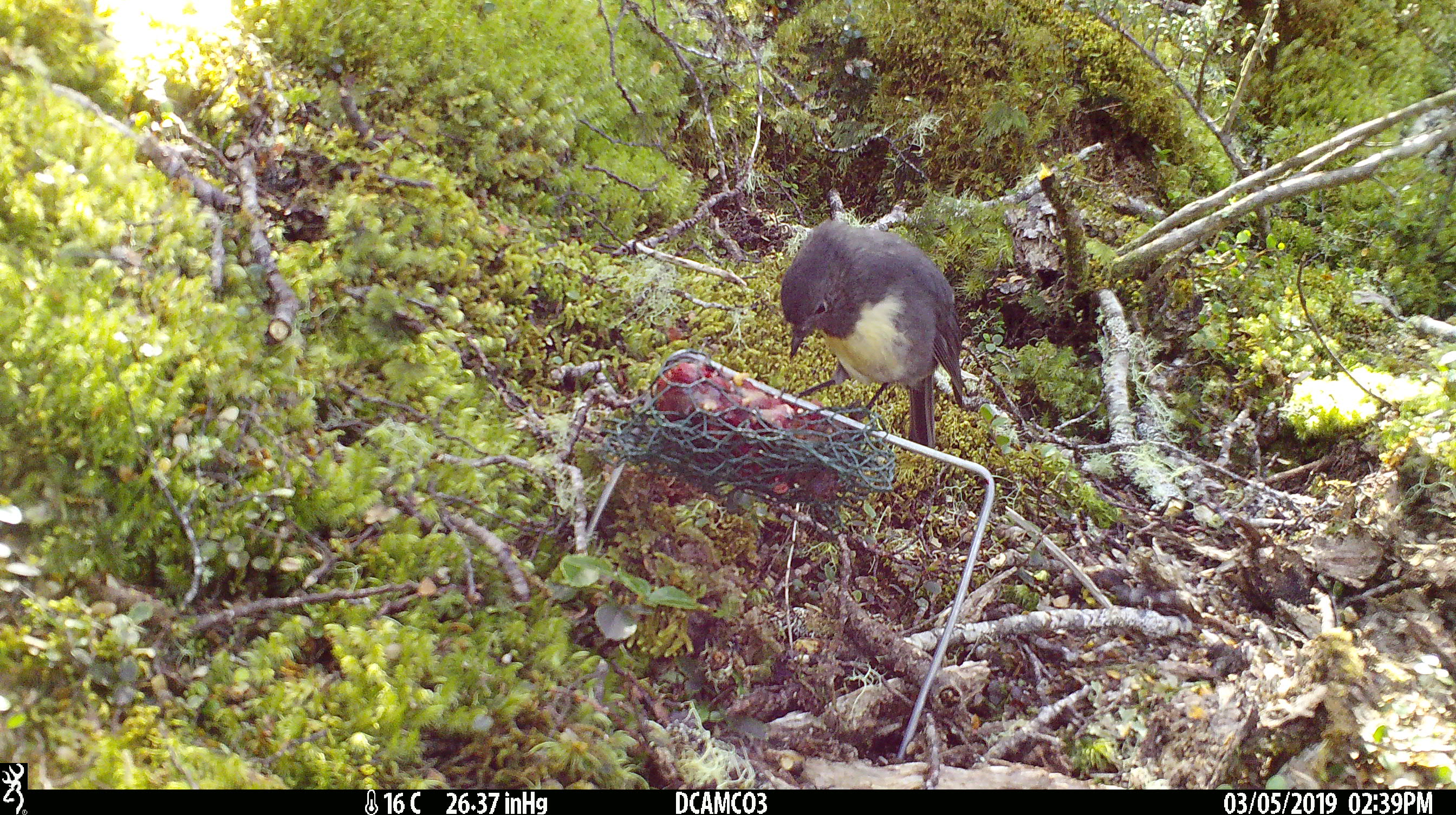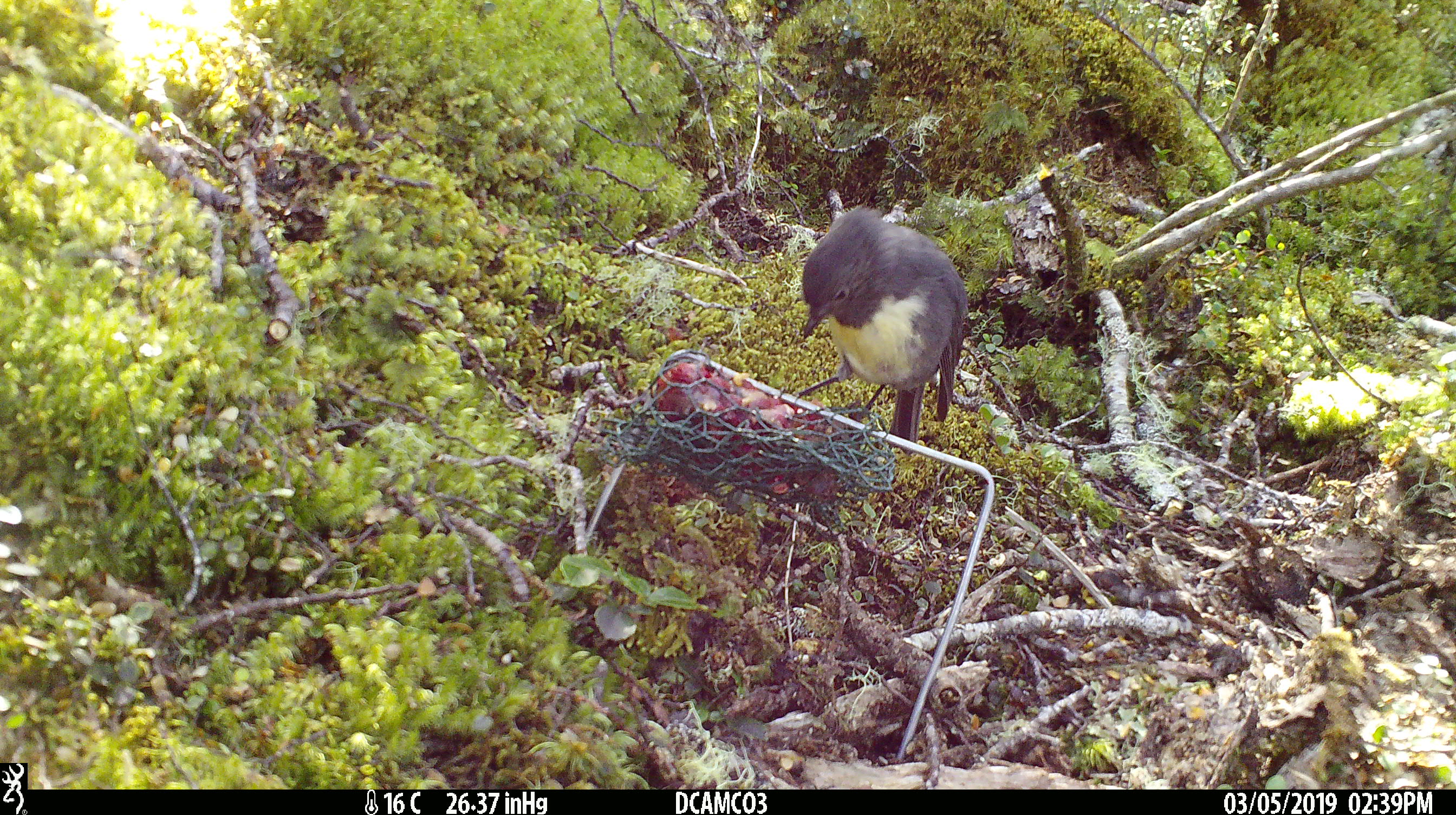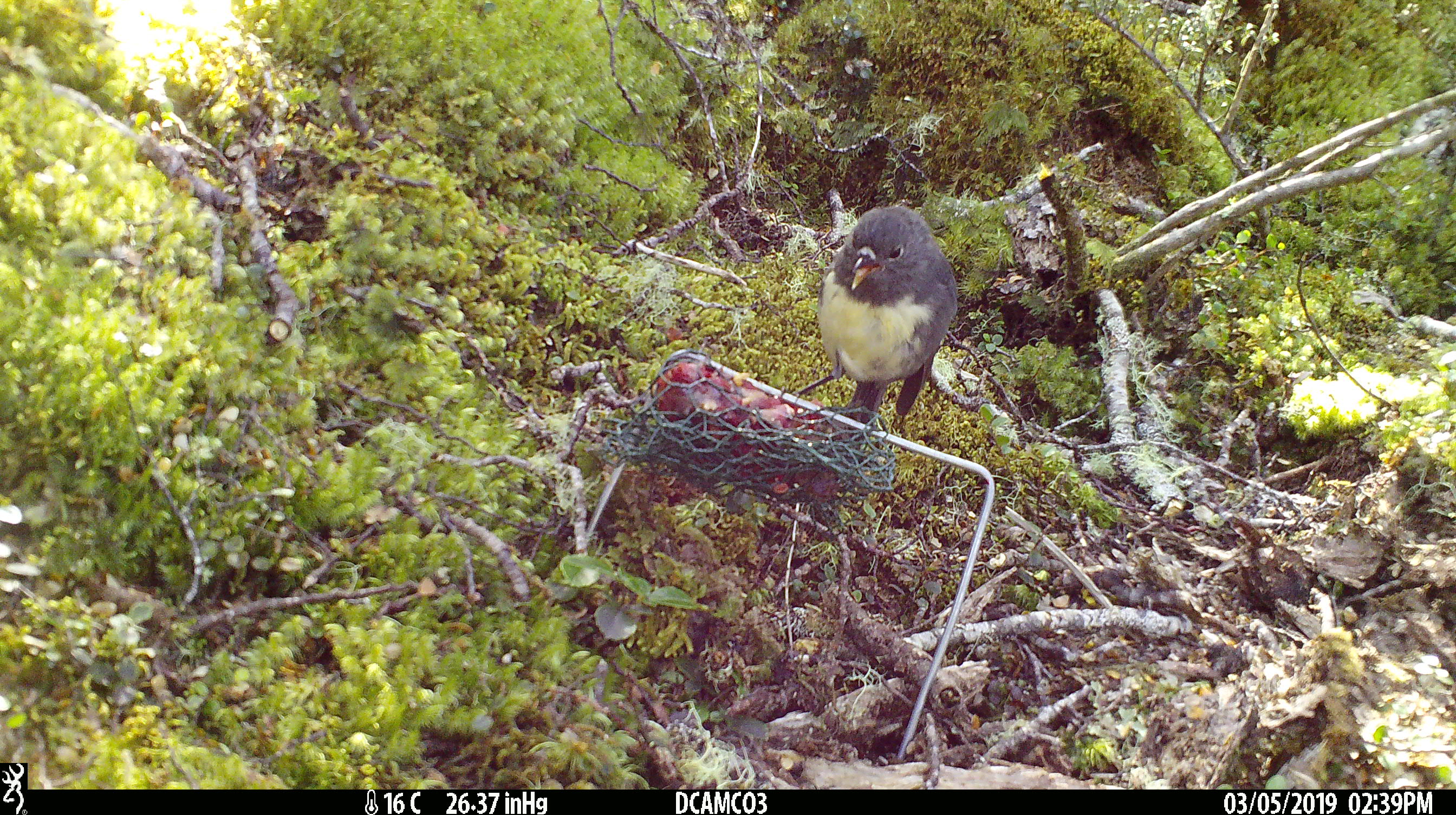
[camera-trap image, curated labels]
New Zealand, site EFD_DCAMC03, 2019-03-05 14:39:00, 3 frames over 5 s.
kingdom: Animalia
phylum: Chordata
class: Aves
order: Passeriformes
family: Petroicidae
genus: Petroica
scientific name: Petroica australis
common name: new zealand robin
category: robin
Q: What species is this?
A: Robin (new zealand robin) (Petroica australis).